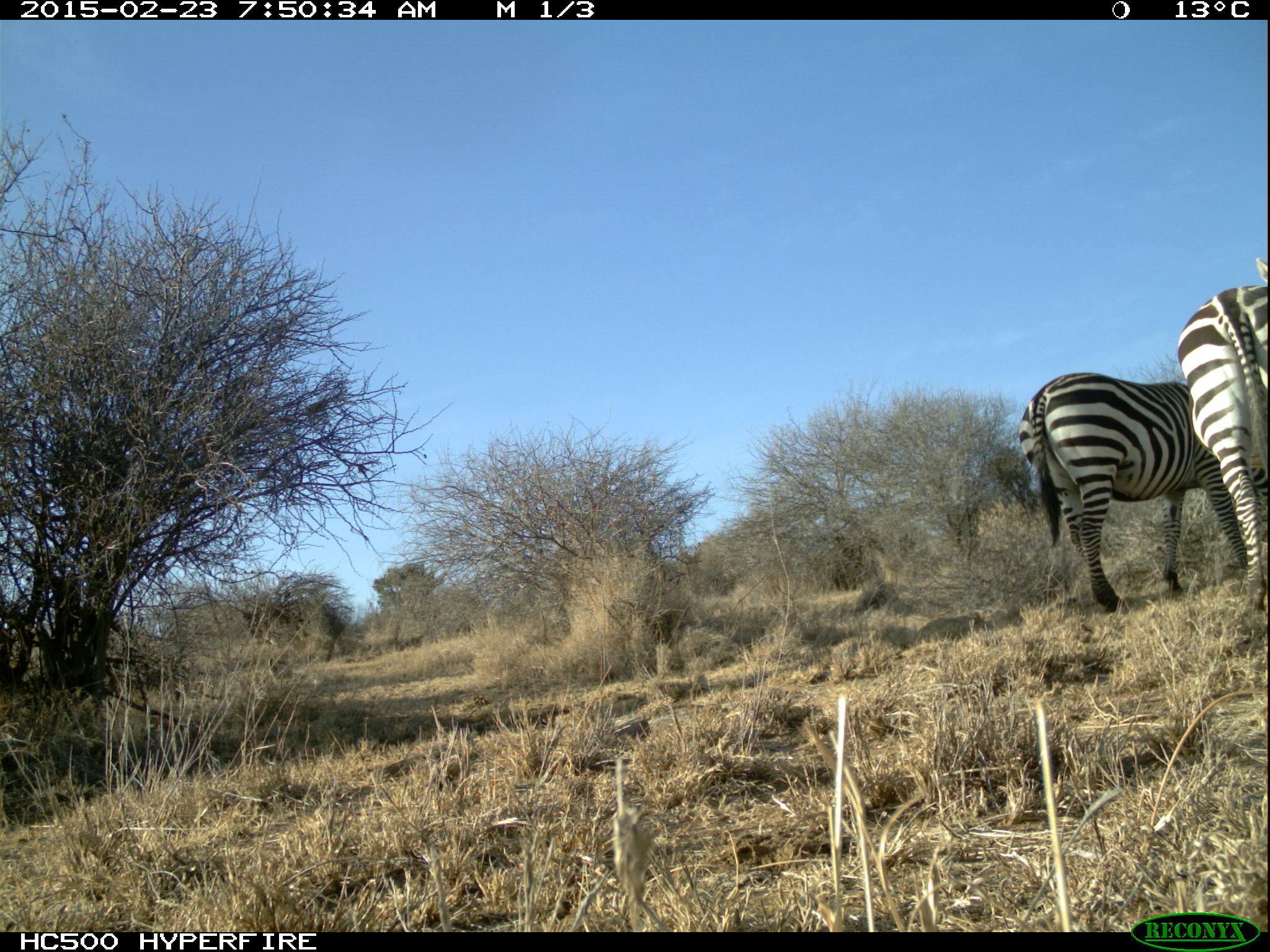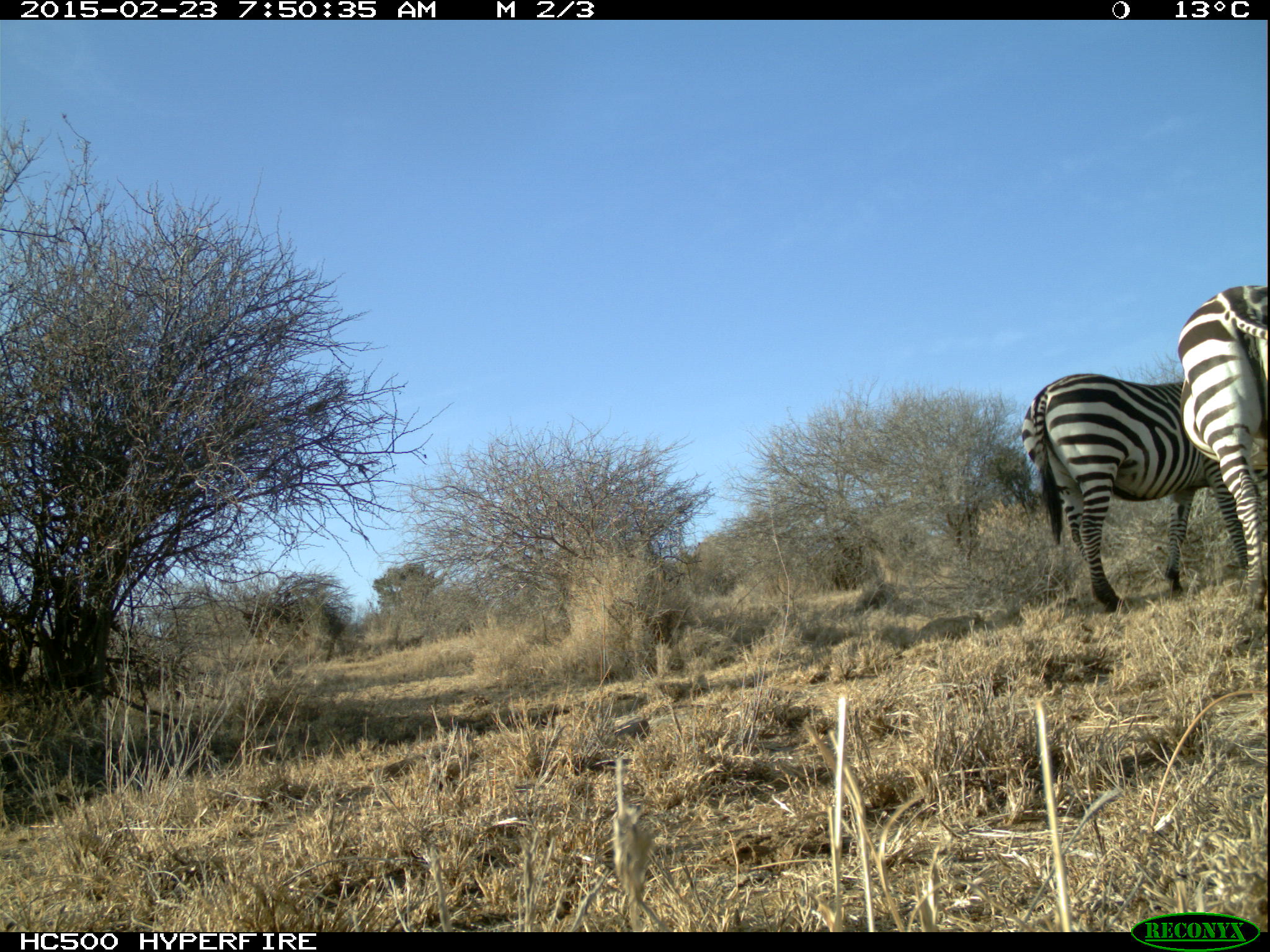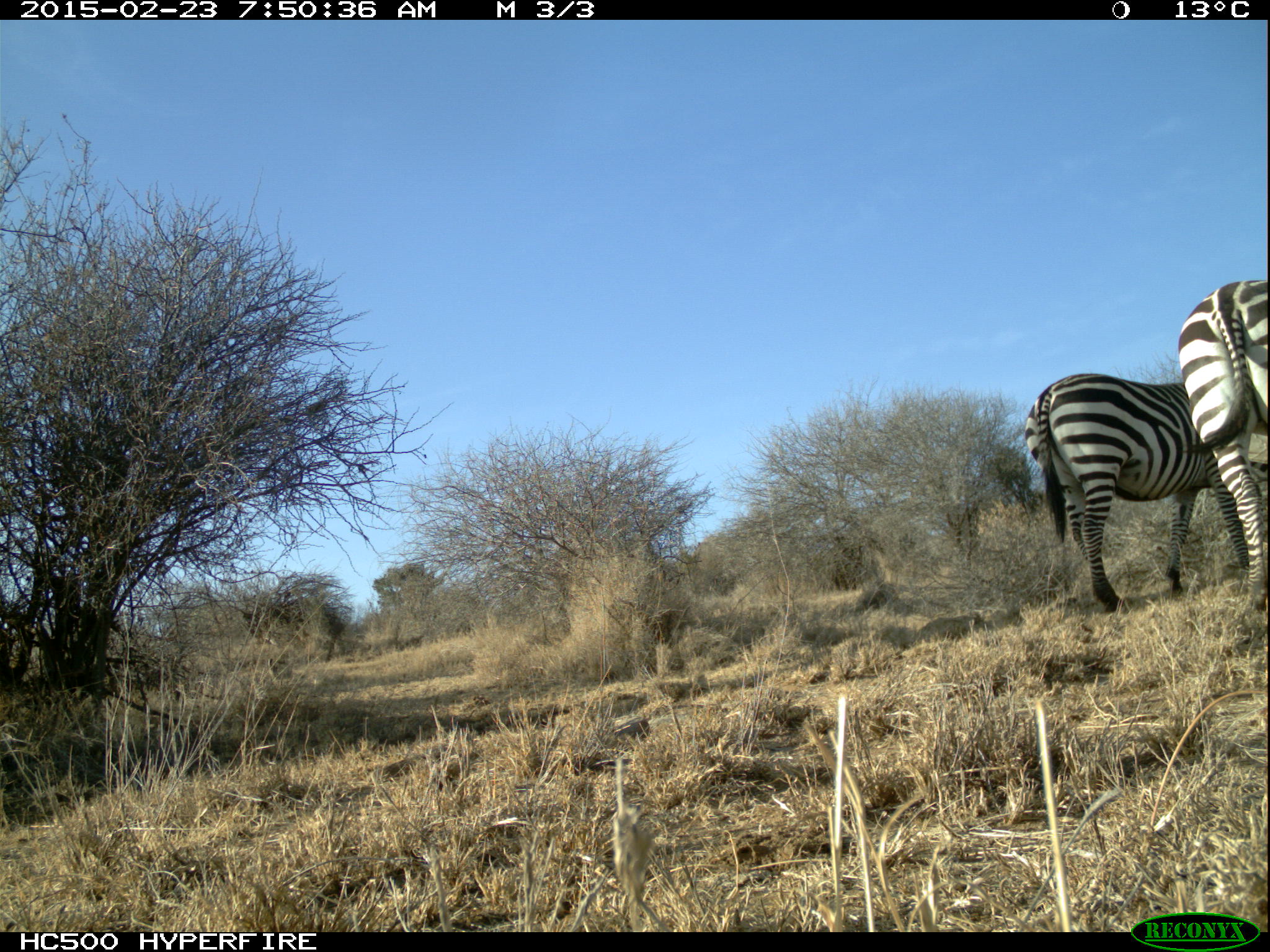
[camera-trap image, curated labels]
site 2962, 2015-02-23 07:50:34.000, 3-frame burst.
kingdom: Animalia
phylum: Chordata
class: Mammalia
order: Perissodactyla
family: Equidae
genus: Equus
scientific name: Equus quagga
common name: plains zebra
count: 2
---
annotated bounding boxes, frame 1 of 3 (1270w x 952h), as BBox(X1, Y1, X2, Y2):
equus quagga: BBox(1015, 370, 1235, 608); BBox(1176, 258, 1270, 611)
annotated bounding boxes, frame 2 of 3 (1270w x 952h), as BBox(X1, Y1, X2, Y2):
equus quagga: BBox(1017, 369, 1245, 605); BBox(1176, 282, 1265, 614)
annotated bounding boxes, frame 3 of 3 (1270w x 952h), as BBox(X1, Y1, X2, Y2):
equus quagga: BBox(1021, 369, 1249, 606); BBox(1174, 276, 1270, 606)